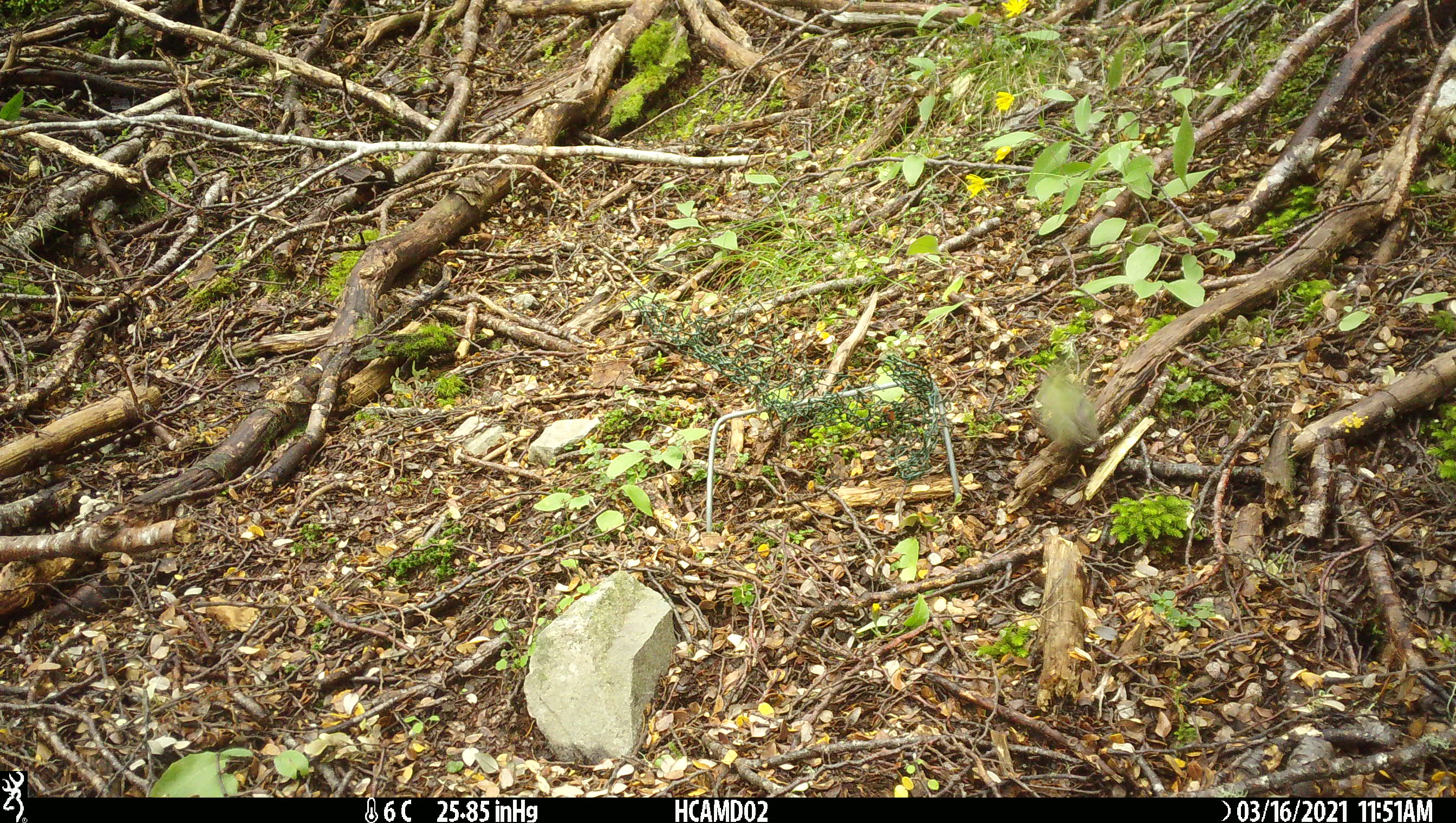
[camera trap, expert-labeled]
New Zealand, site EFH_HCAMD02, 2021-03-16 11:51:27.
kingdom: Animalia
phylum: Chordata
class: Aves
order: Passeriformes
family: Acanthisittidae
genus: Acanthisitta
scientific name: Acanthisitta chloris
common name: rifleman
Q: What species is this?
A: Rifleman (Acanthisitta chloris).